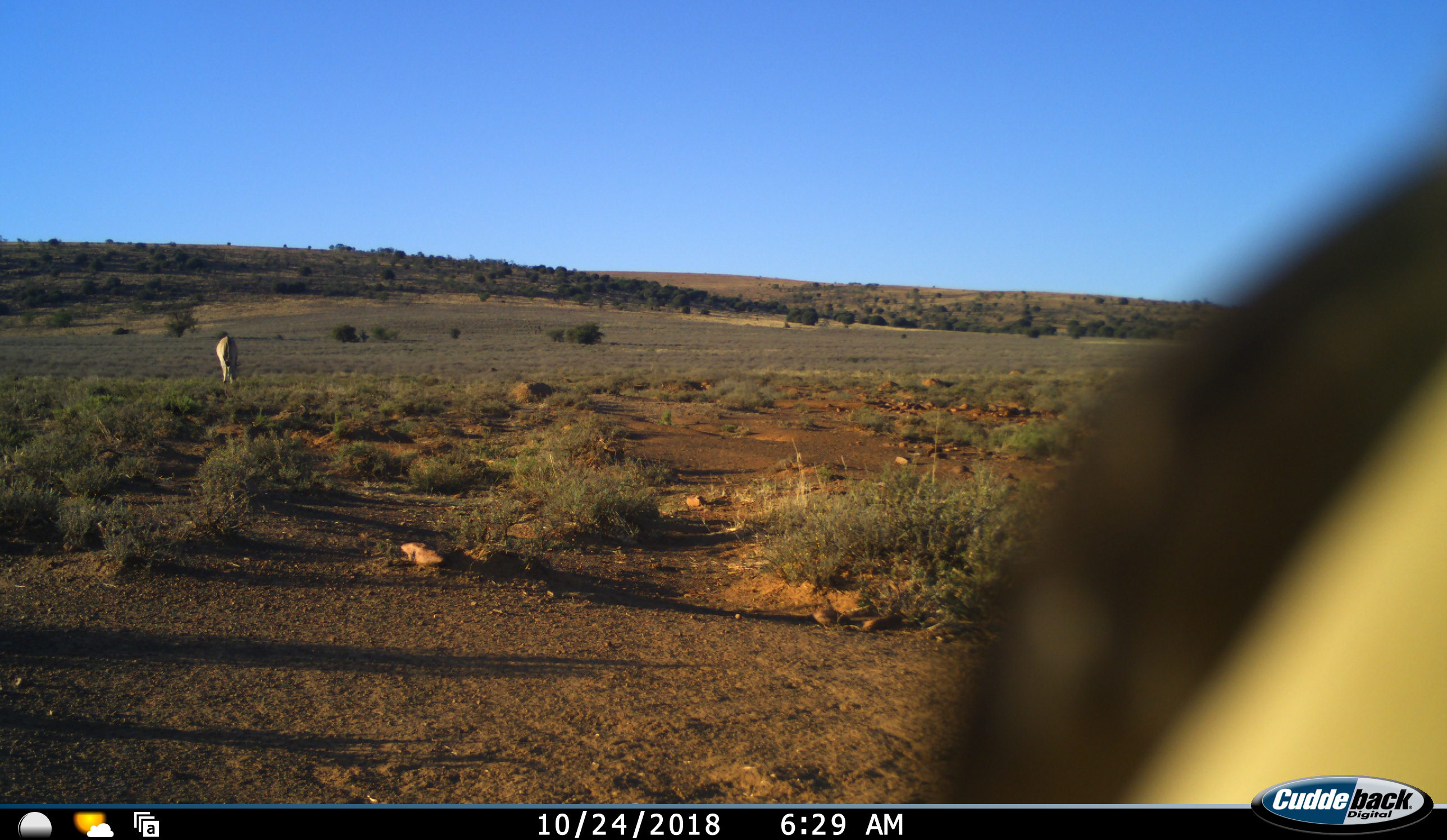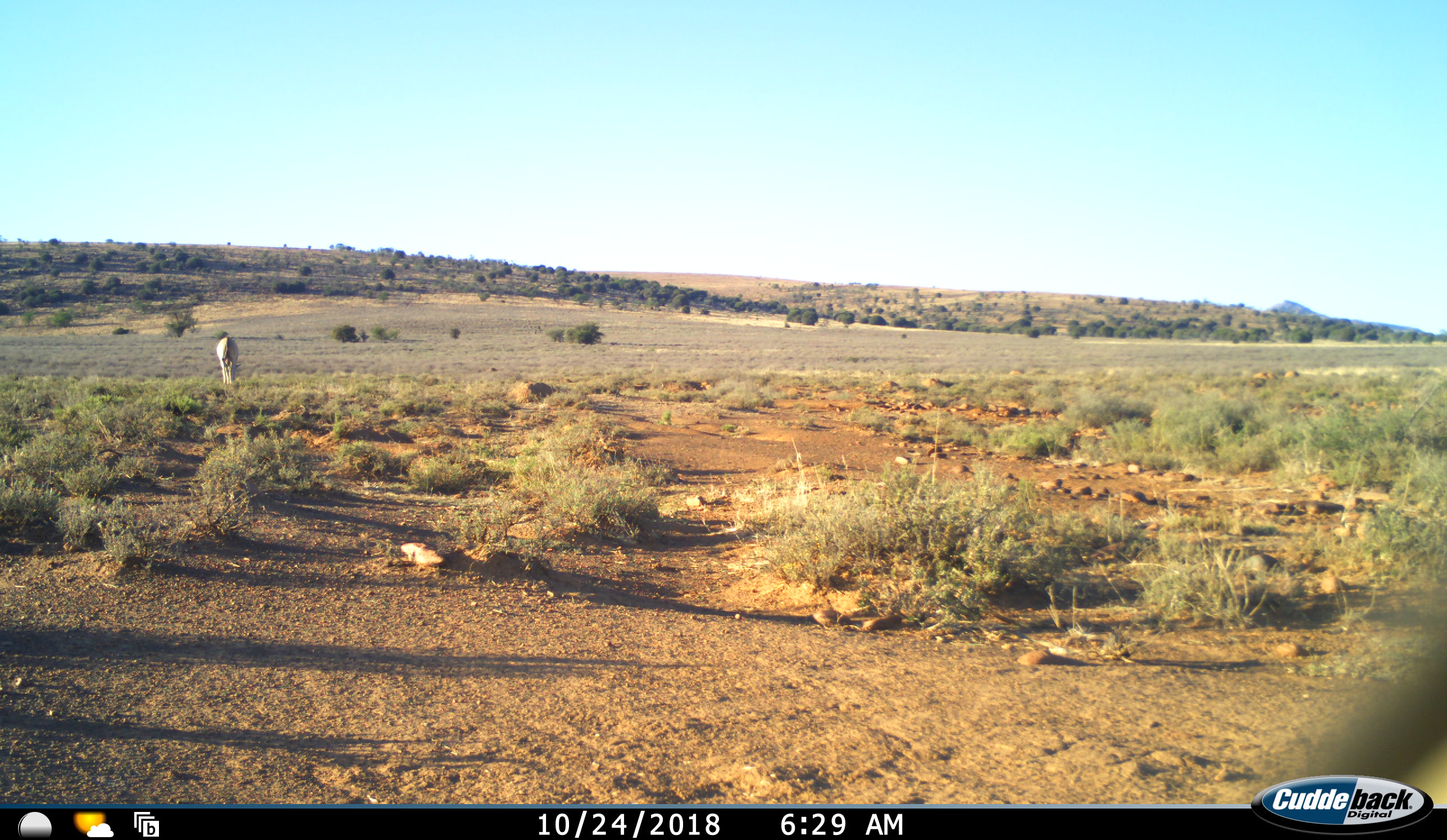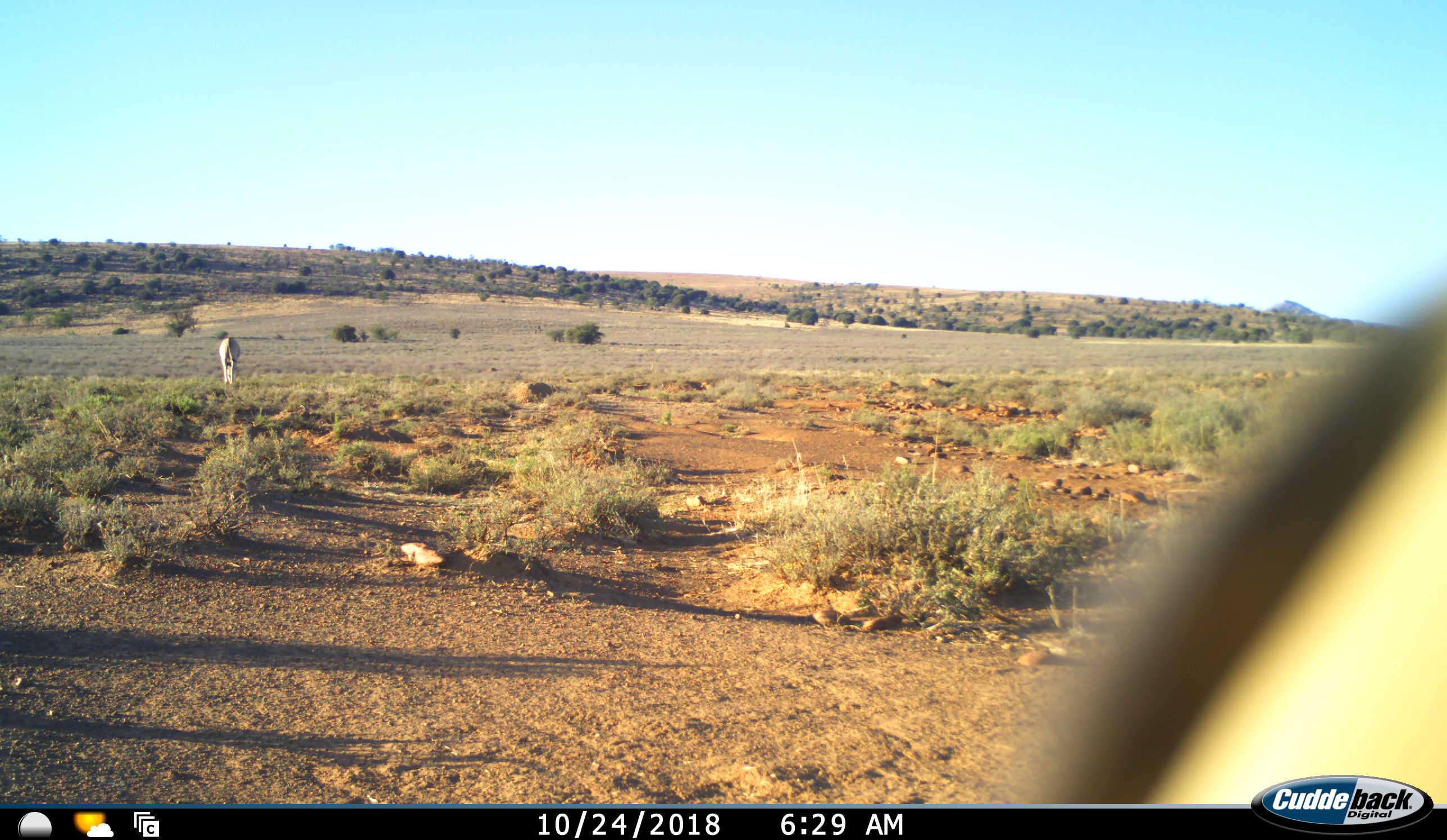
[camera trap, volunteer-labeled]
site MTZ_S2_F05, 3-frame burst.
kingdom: Animalia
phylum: Chordata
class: Mammalia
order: Perissodactyla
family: Equidae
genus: Equus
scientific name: Equus zebra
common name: mountain zebra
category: zebramountain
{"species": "zebramountain (mountain zebra) (Equus zebra)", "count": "1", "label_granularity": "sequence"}